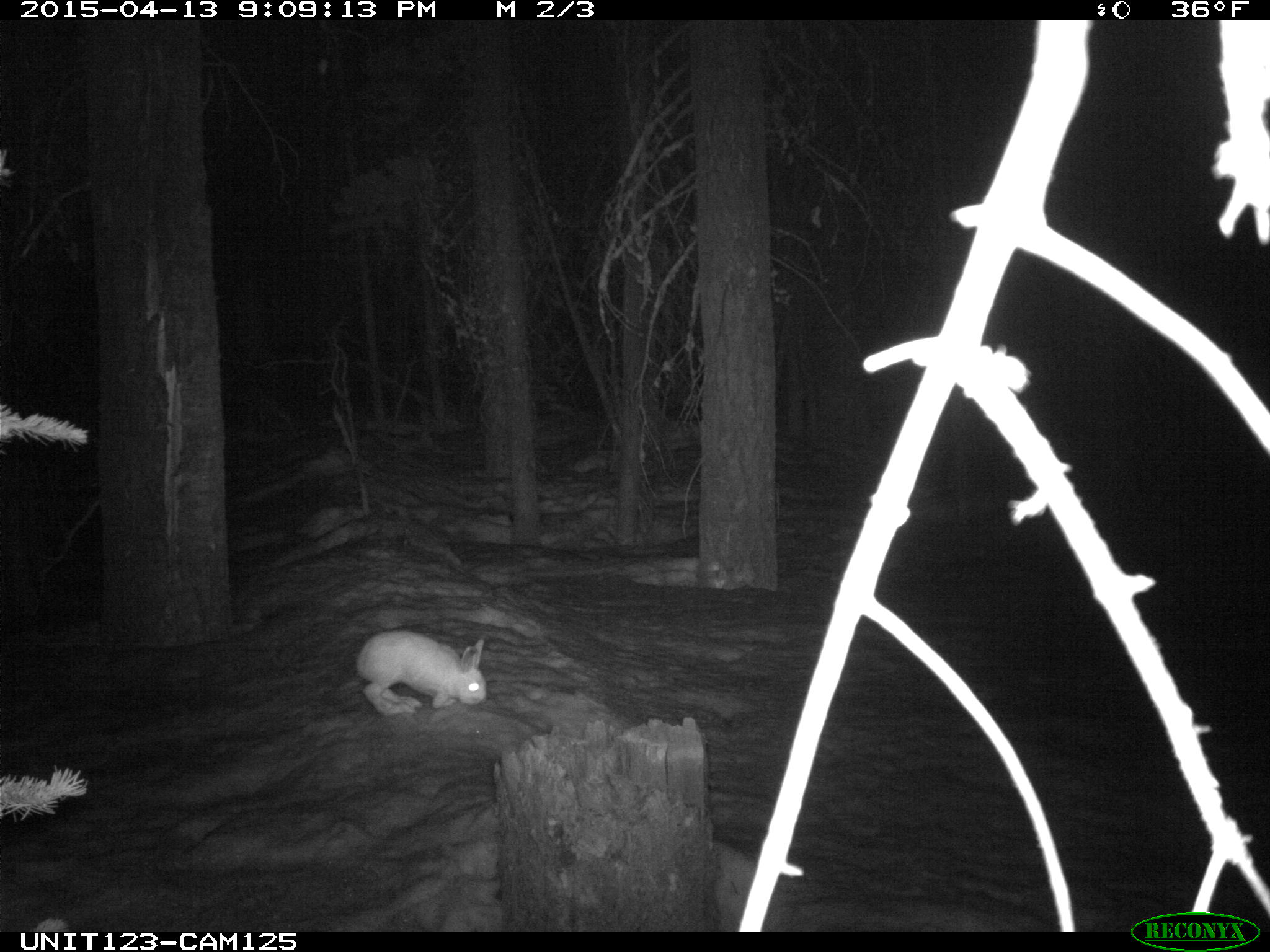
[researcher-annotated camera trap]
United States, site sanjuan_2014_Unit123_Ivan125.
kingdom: Animalia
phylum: Chordata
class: Mammalia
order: Lagomorpha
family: Leporidae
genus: Lepus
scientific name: Lepus americanus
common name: snowshoe hare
Lepus americanus (snowshoe hare).